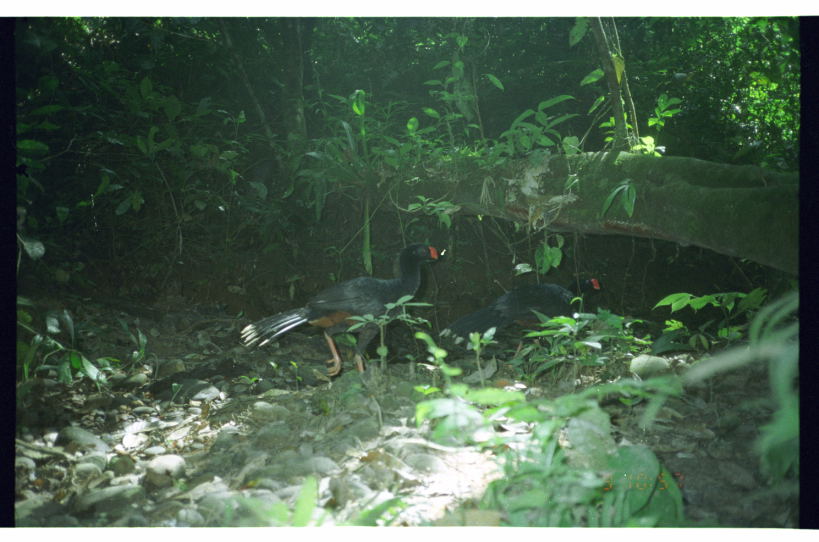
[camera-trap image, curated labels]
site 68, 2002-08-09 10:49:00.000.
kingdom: Animalia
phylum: Chordata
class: Aves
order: Galliformes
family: Cracidae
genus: Mitu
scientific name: Mitu tuberosum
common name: razor-billed curassow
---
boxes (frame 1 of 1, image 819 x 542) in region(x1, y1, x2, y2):
mitu tuberosum: region(240, 241, 439, 429); region(438, 275, 610, 378)